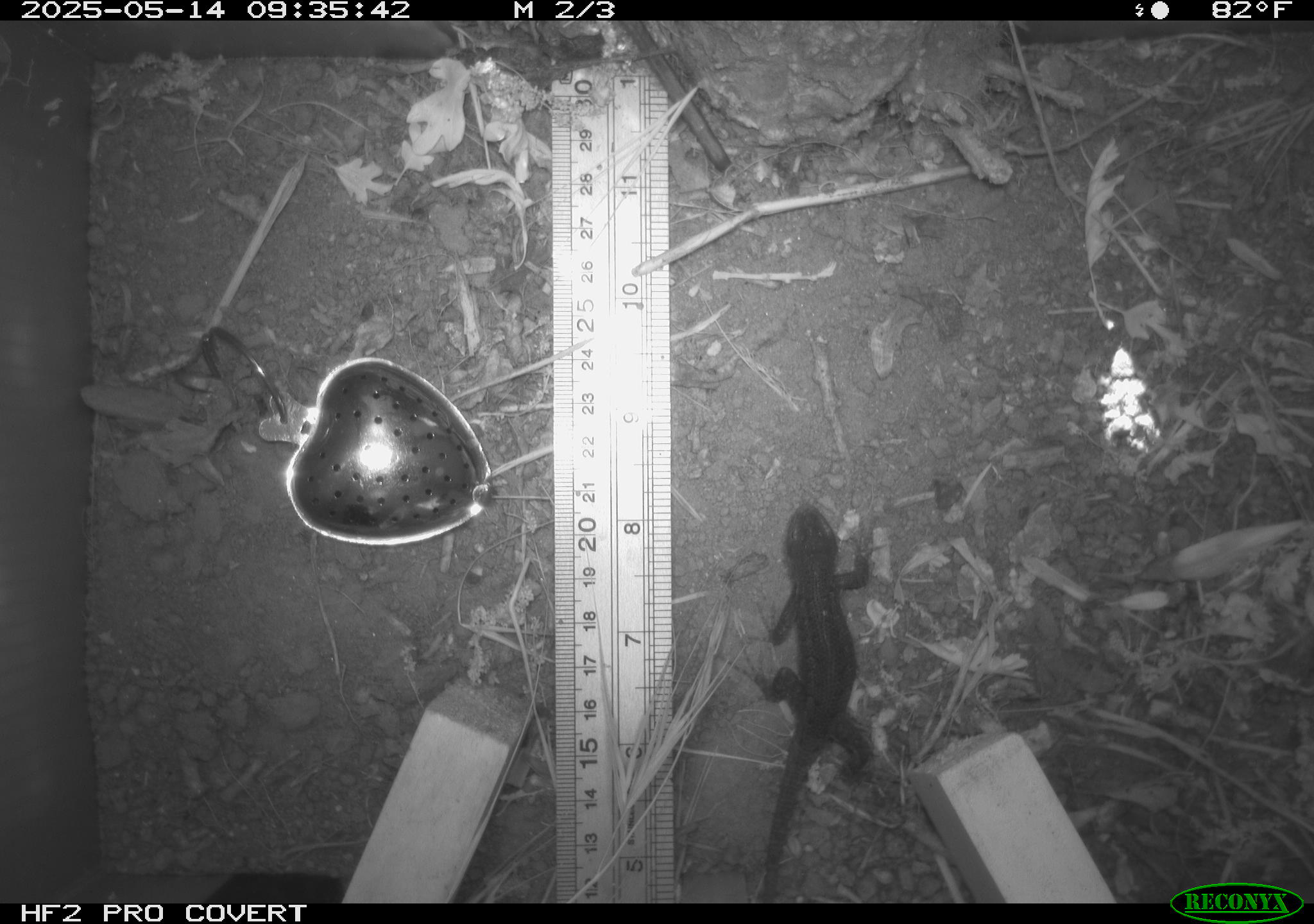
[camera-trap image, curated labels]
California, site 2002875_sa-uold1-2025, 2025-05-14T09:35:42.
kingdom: Animalia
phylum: Chordata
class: Reptilia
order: Squamata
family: Phrynosomatidae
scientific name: Phrynosomatidae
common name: north american spiny lizards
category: sceloporus/uta species